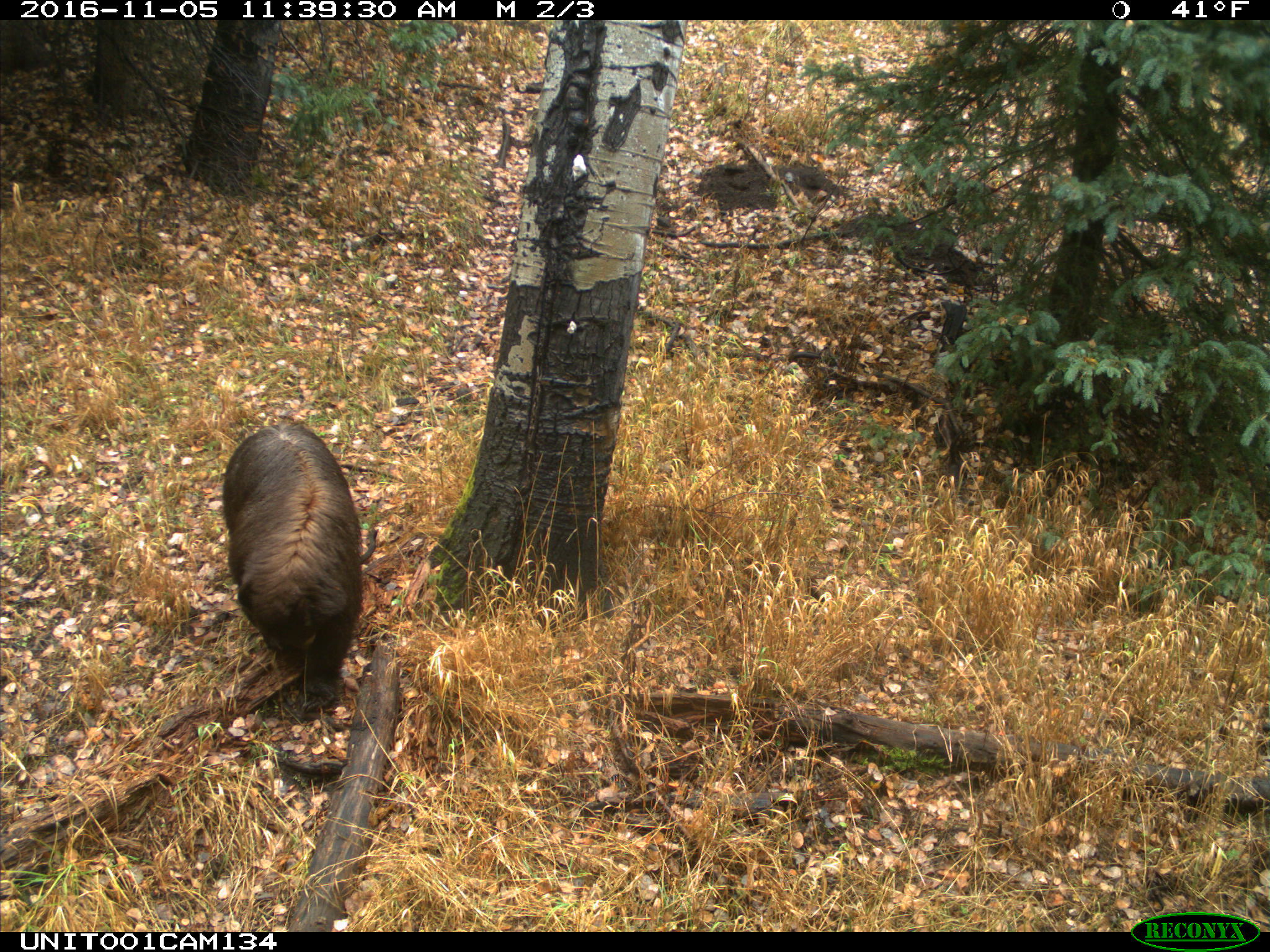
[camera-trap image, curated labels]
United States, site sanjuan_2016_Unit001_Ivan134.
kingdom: Animalia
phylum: Chordata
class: Mammalia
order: Carnivora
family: Ursidae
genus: Ursus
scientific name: Ursus americanus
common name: american black bear